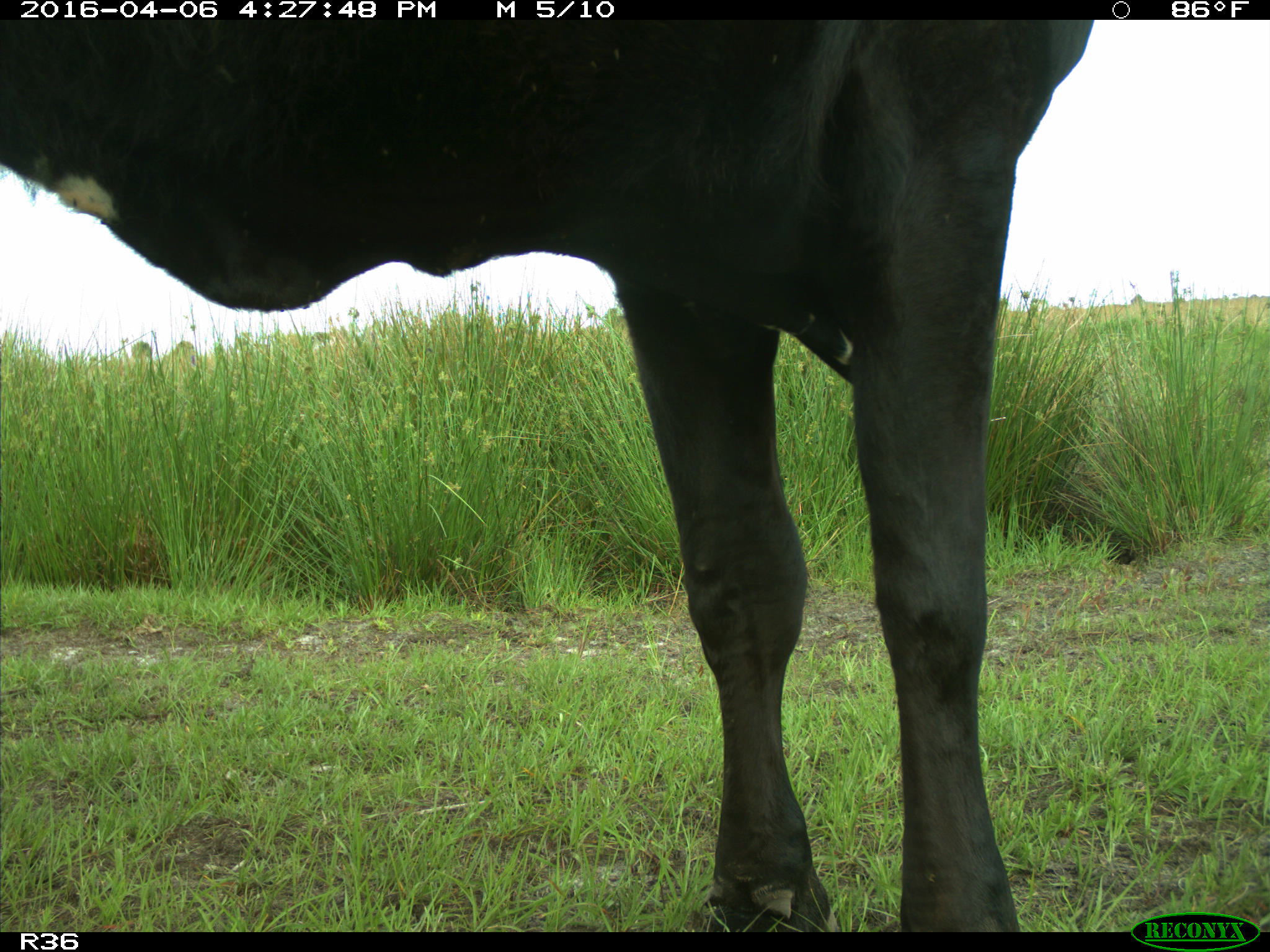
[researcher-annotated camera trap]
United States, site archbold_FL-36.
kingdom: Animalia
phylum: Chordata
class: Mammalia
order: Artiodactyla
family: Bovidae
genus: Bos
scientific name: Bos taurus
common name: domestic cow